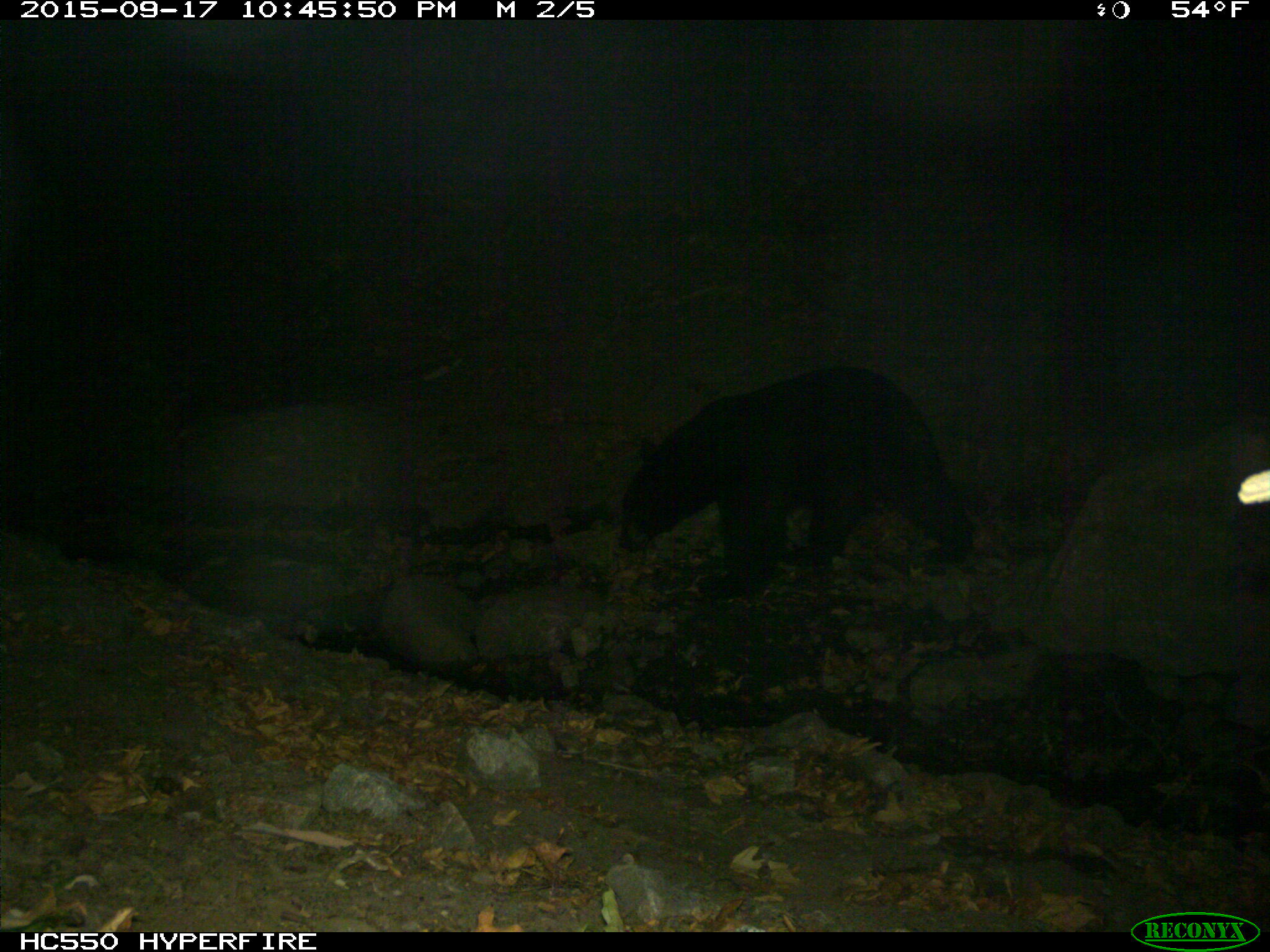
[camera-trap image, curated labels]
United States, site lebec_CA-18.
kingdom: Animalia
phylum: Chordata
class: Mammalia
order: Carnivora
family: Ursidae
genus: Ursus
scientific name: Ursus americanus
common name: american black bear